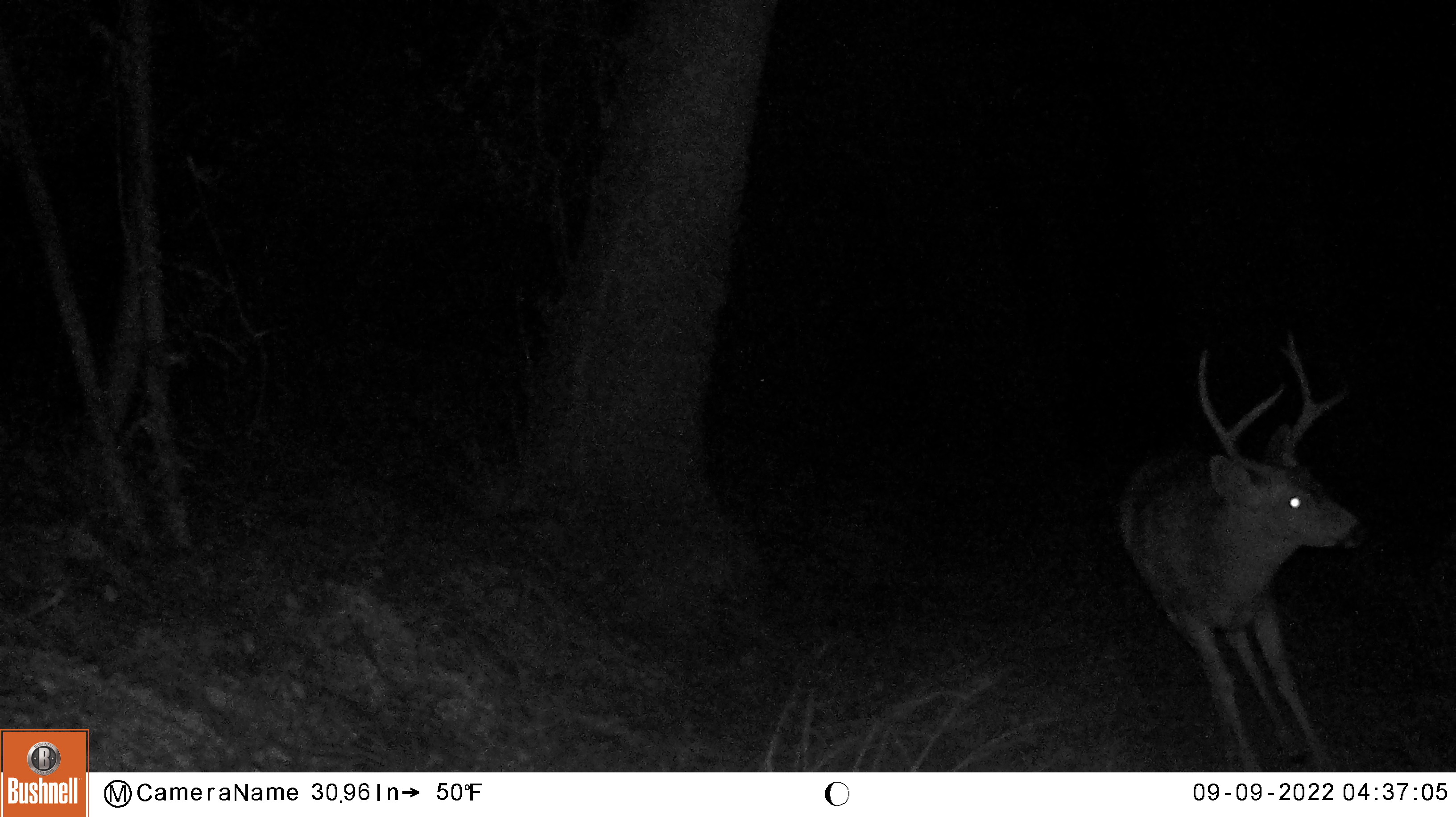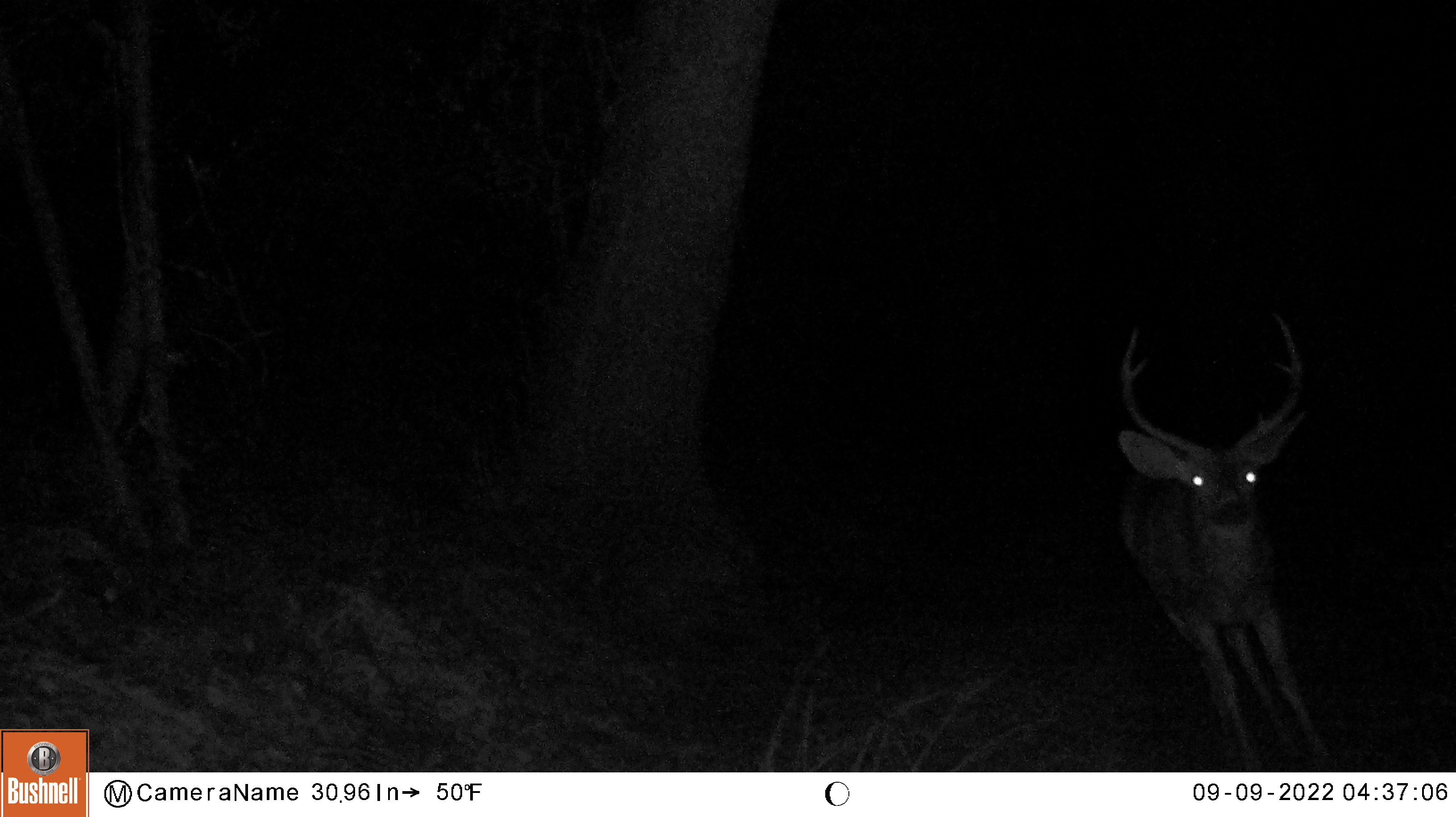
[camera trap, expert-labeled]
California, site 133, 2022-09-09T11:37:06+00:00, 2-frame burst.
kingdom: Animalia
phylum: Chordata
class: Mammalia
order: Artiodactyla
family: Cervidae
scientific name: Cervidae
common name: elk or deer